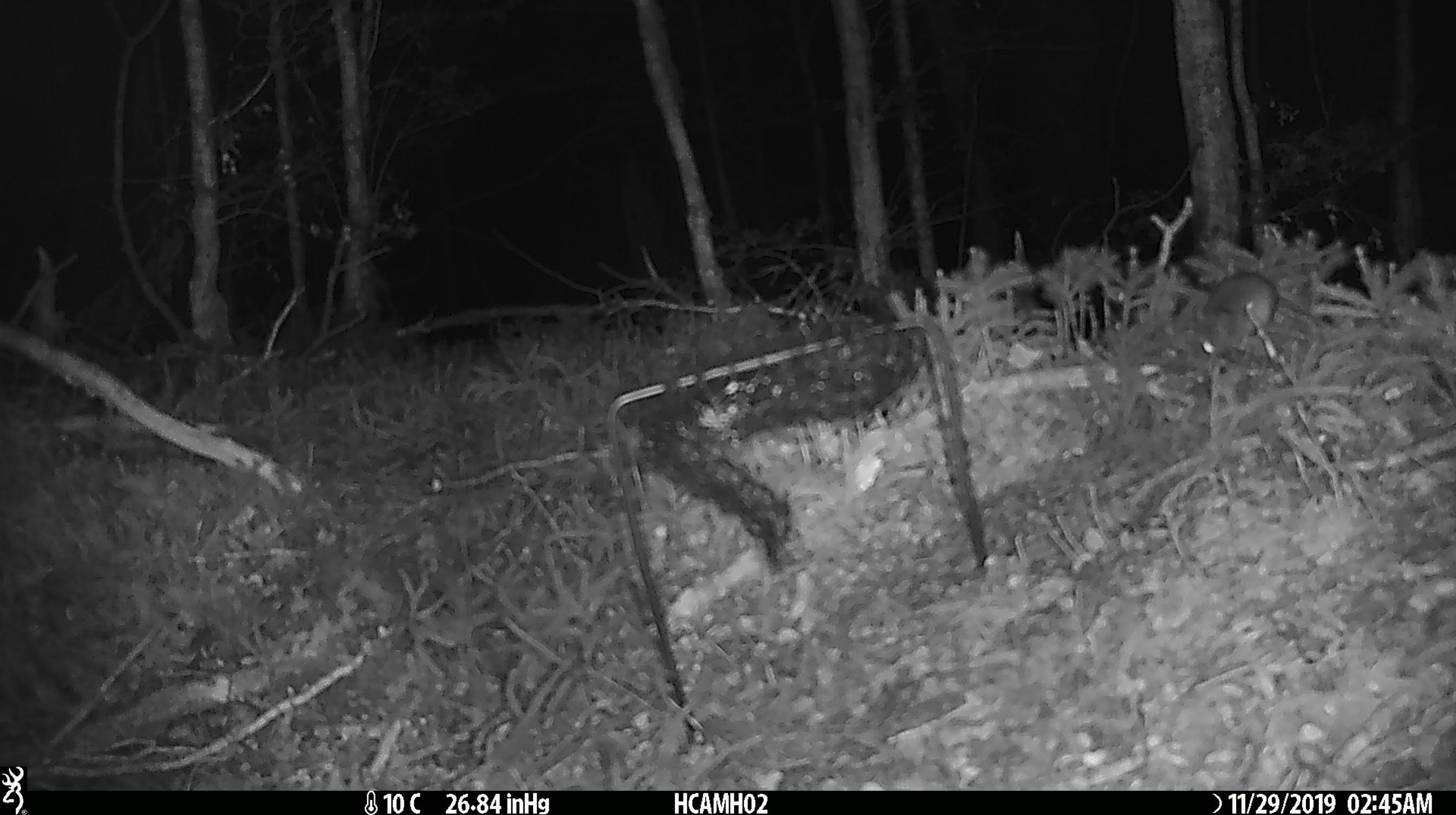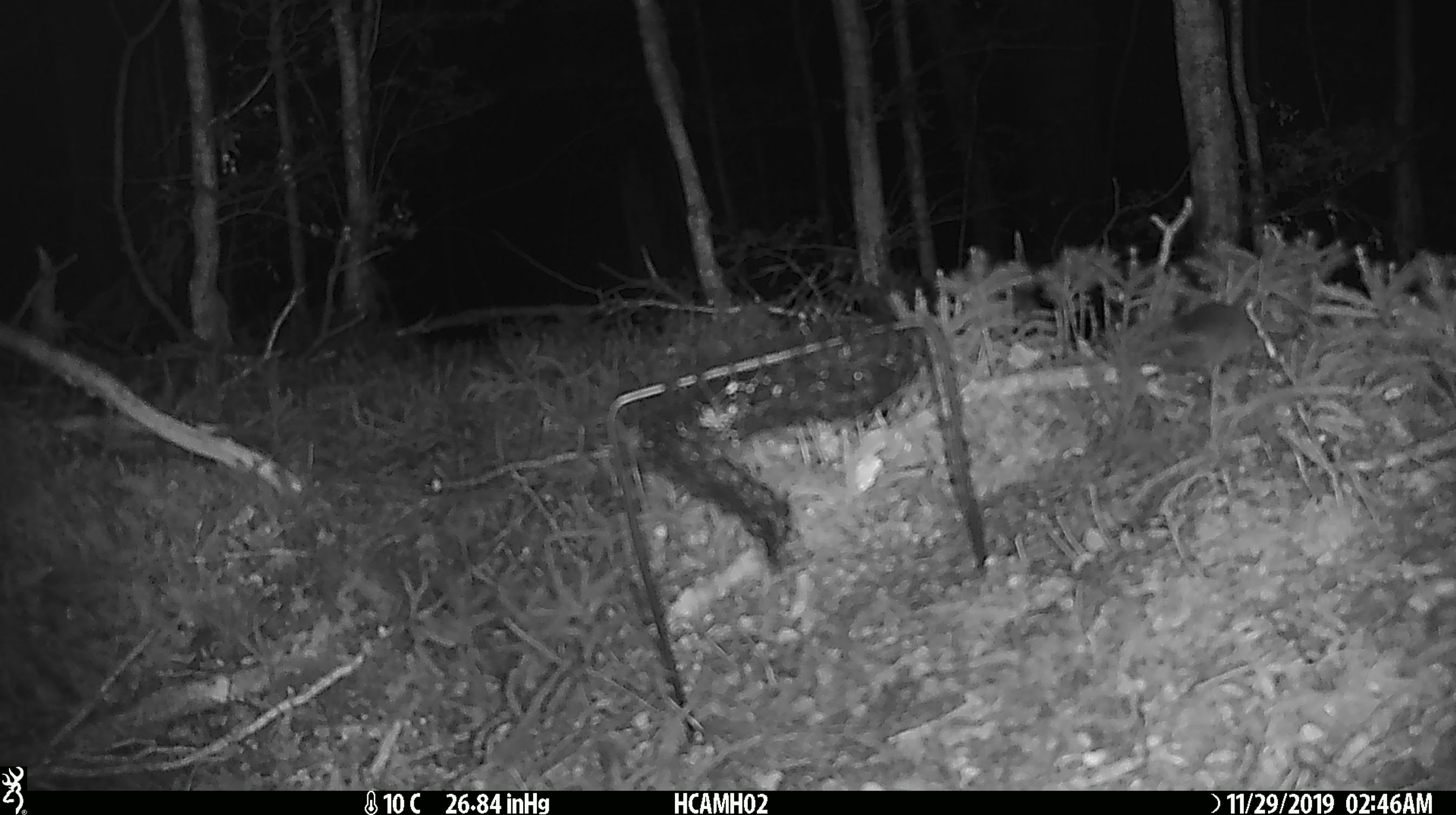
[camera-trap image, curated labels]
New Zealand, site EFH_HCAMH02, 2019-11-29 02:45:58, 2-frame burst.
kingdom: Animalia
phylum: Chordata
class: Mammalia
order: Rodentia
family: Muridae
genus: Mus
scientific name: Mus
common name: mouse